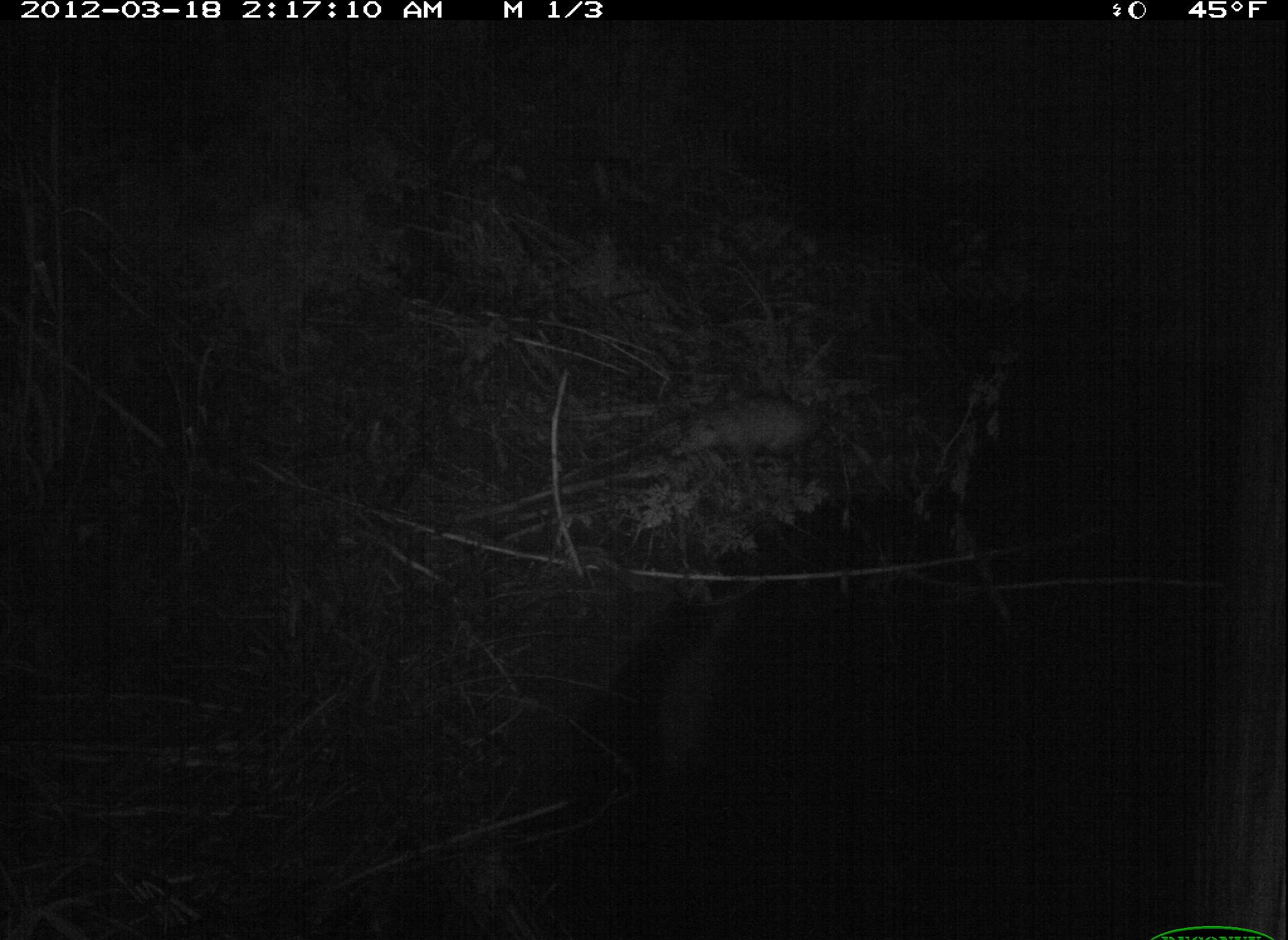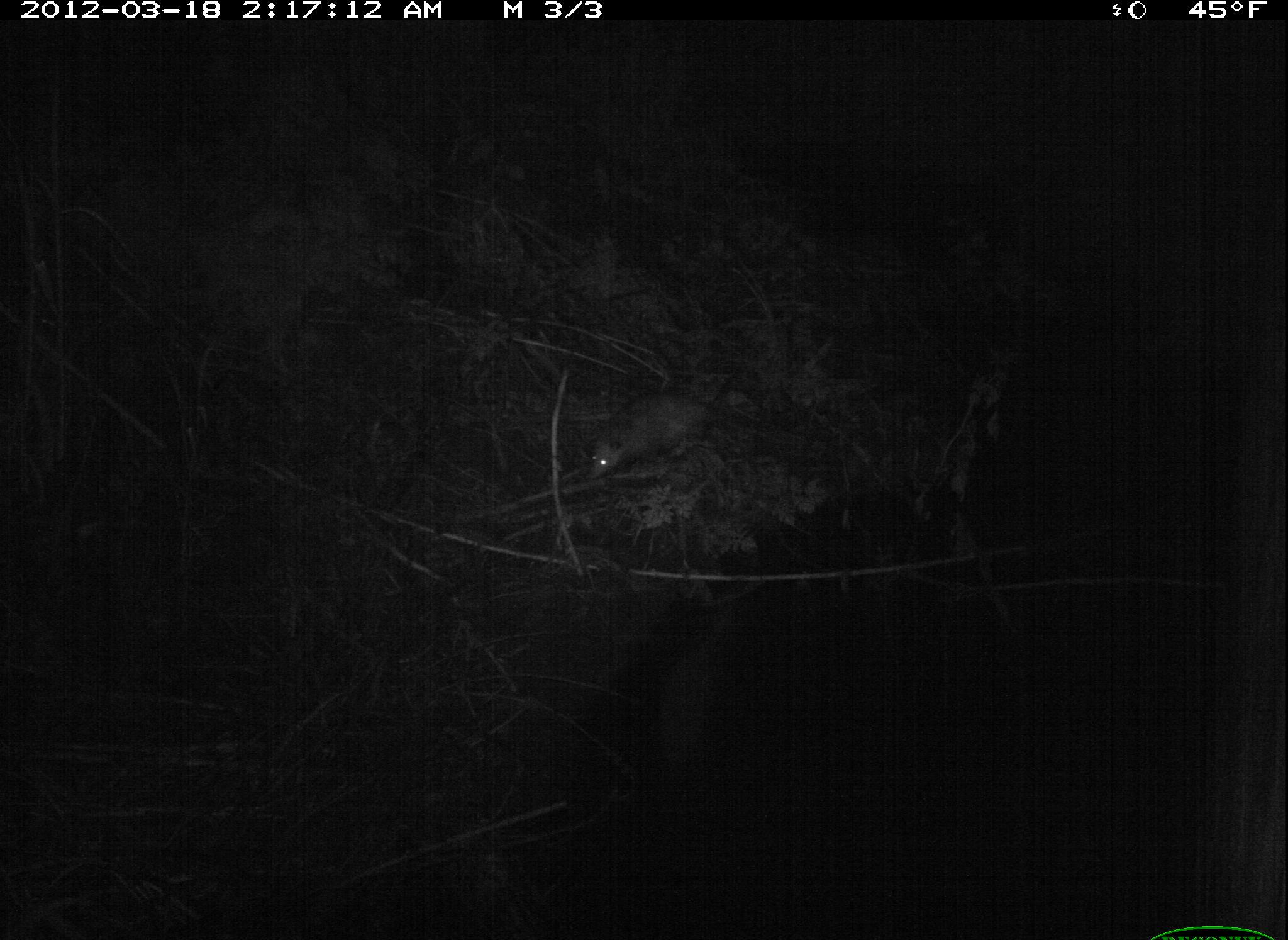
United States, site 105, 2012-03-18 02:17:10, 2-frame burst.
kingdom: Animalia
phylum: Chordata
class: Mammalia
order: Didelphimorphia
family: Didelphidae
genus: Didelphis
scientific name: Didelphis virginiana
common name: virginia opossum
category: opossum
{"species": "opossum (virginia opossum) (Didelphis virginiana)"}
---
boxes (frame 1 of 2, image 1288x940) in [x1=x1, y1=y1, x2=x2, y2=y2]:
opossum: [x1=665, y1=393, x2=832, y2=466]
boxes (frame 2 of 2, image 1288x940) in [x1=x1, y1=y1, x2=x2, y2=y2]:
opossum: [x1=575, y1=387, x2=755, y2=490]